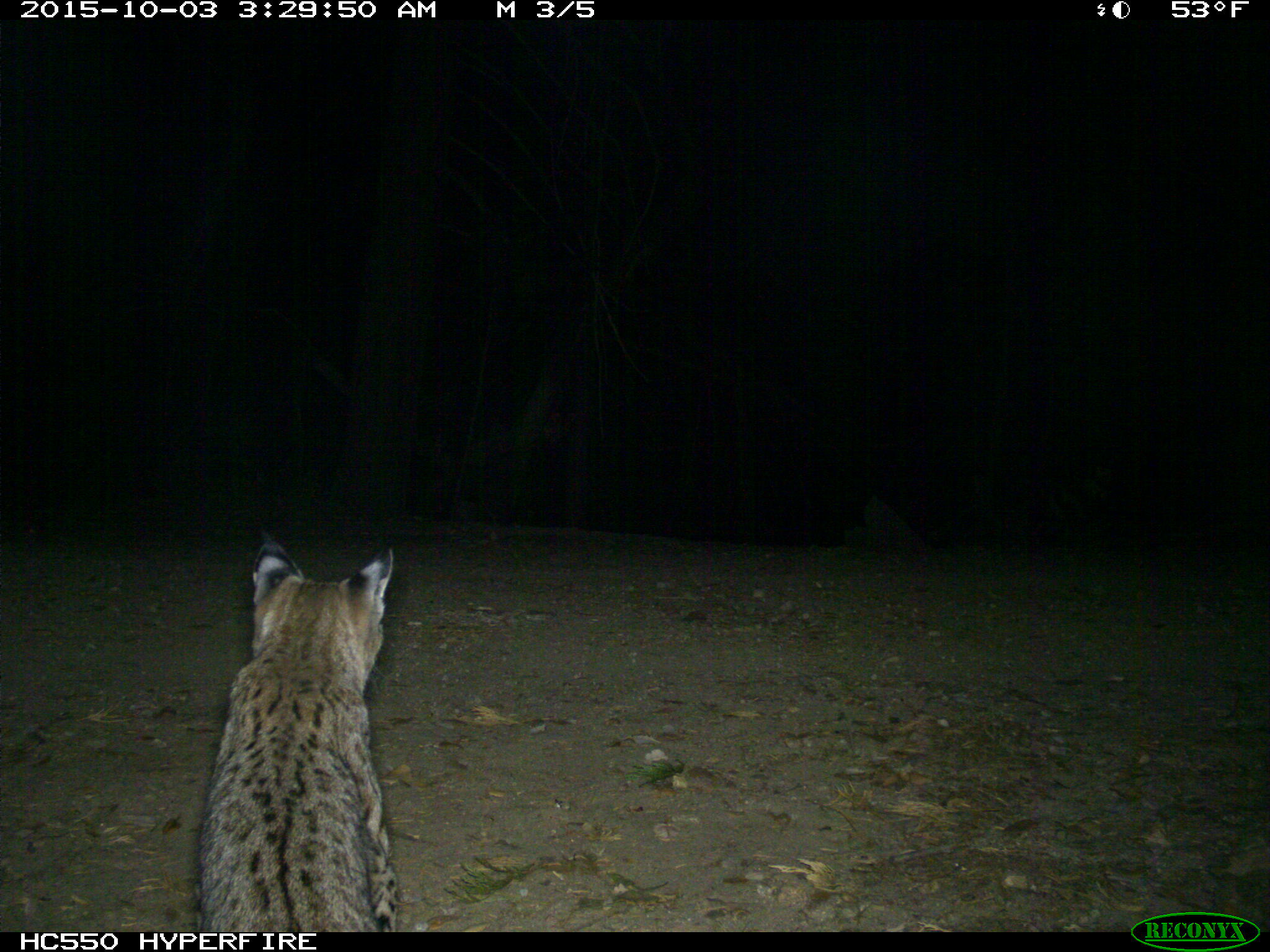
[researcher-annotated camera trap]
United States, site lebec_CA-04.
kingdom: Animalia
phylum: Chordata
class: Mammalia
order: Carnivora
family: Felidae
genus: Lynx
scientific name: Lynx rufus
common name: bobcat